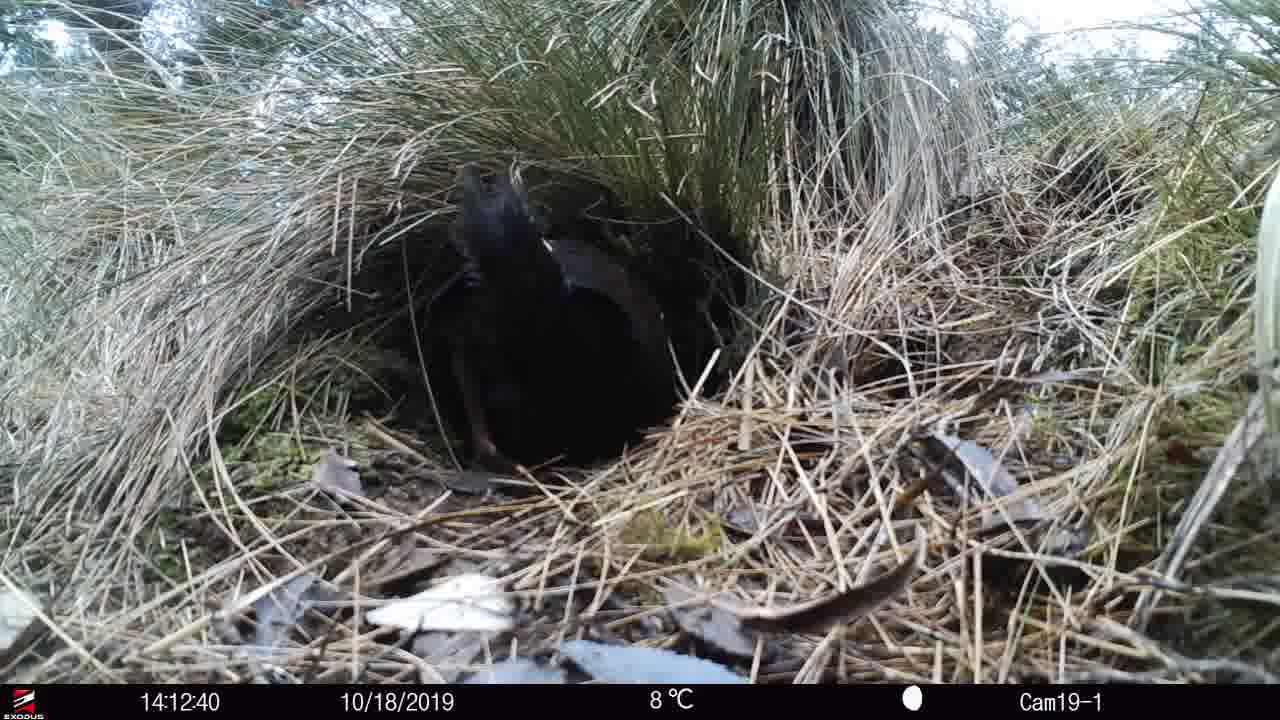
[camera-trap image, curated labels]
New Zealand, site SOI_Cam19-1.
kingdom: Animalia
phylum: Chordata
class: Aves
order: Gruiformes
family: Rallidae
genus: Gallirallus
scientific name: Gallirallus australis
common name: weka